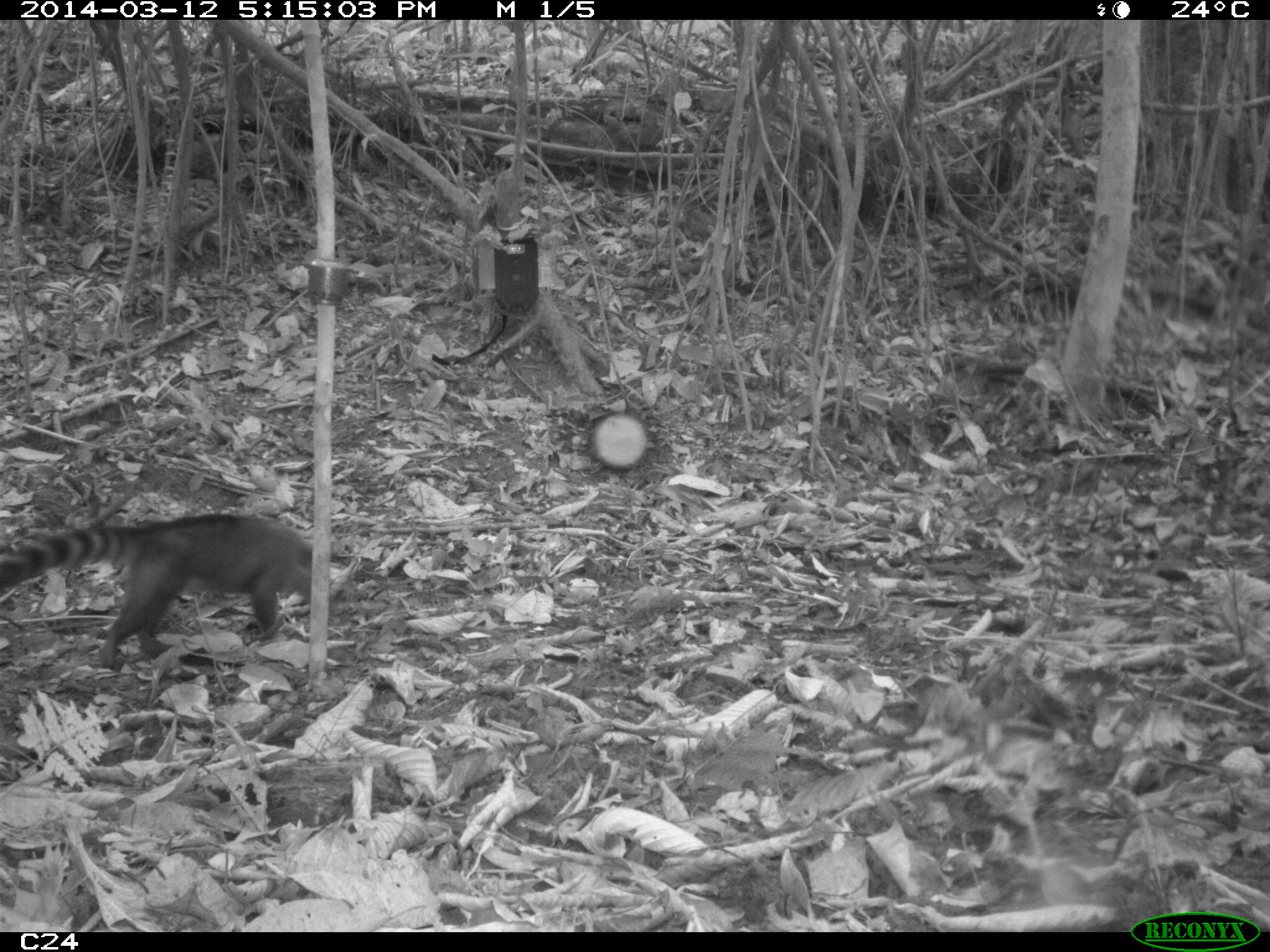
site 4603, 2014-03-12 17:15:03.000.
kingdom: Animalia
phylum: Chordata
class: Mammalia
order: Carnivora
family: Procyonidae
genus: Nasua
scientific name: Nasua nasua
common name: south american coati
Nasua nasua (south american coati), count 4.